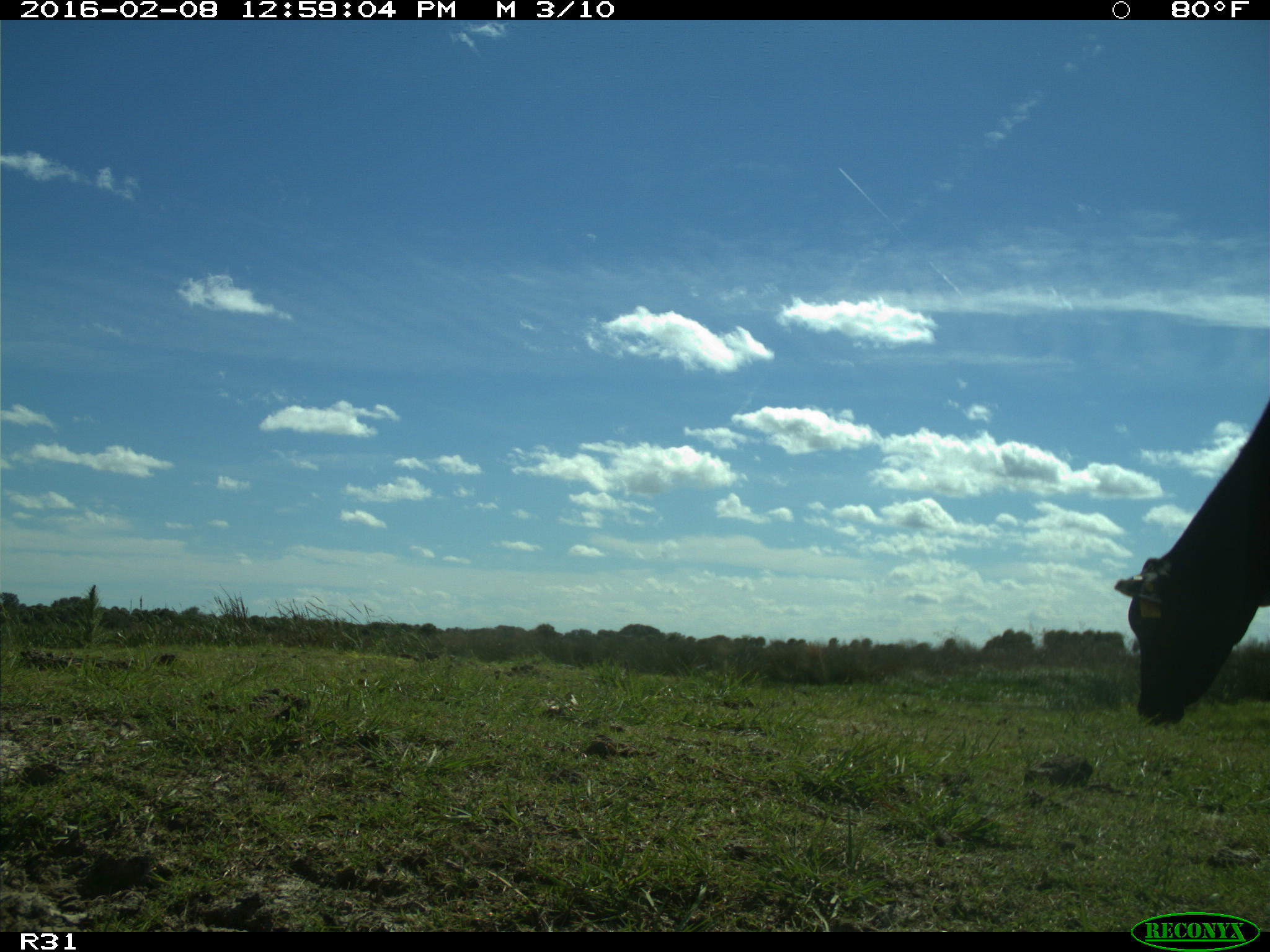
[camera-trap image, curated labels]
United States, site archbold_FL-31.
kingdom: Animalia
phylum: Chordata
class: Mammalia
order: Artiodactyla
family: Bovidae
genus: Bos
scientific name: Bos taurus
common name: domestic cow